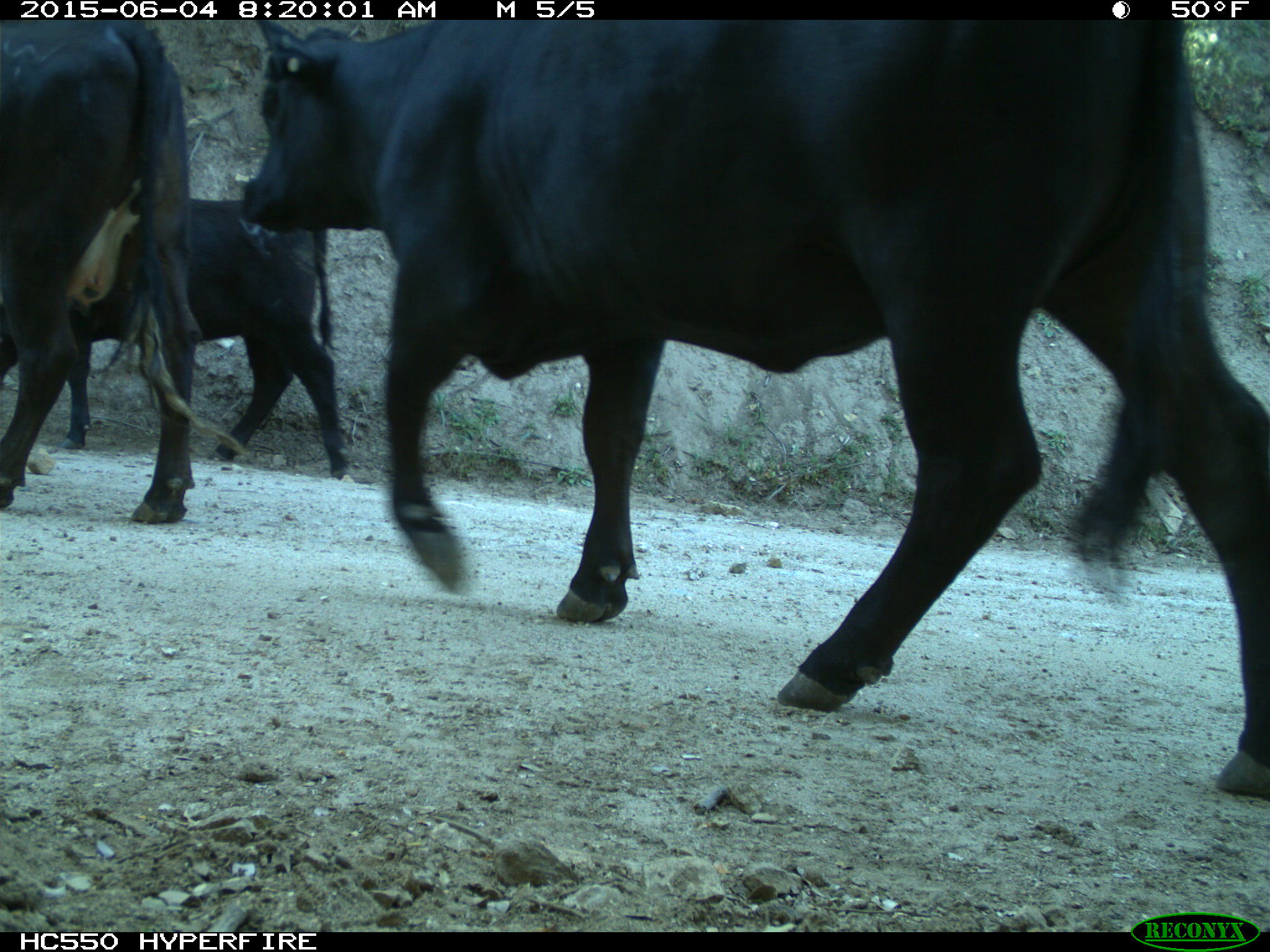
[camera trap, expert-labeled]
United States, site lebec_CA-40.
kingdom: Animalia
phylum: Chordata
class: Mammalia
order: Artiodactyla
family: Bovidae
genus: Bos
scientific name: Bos taurus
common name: domestic cow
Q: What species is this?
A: Bos taurus (domestic cow).